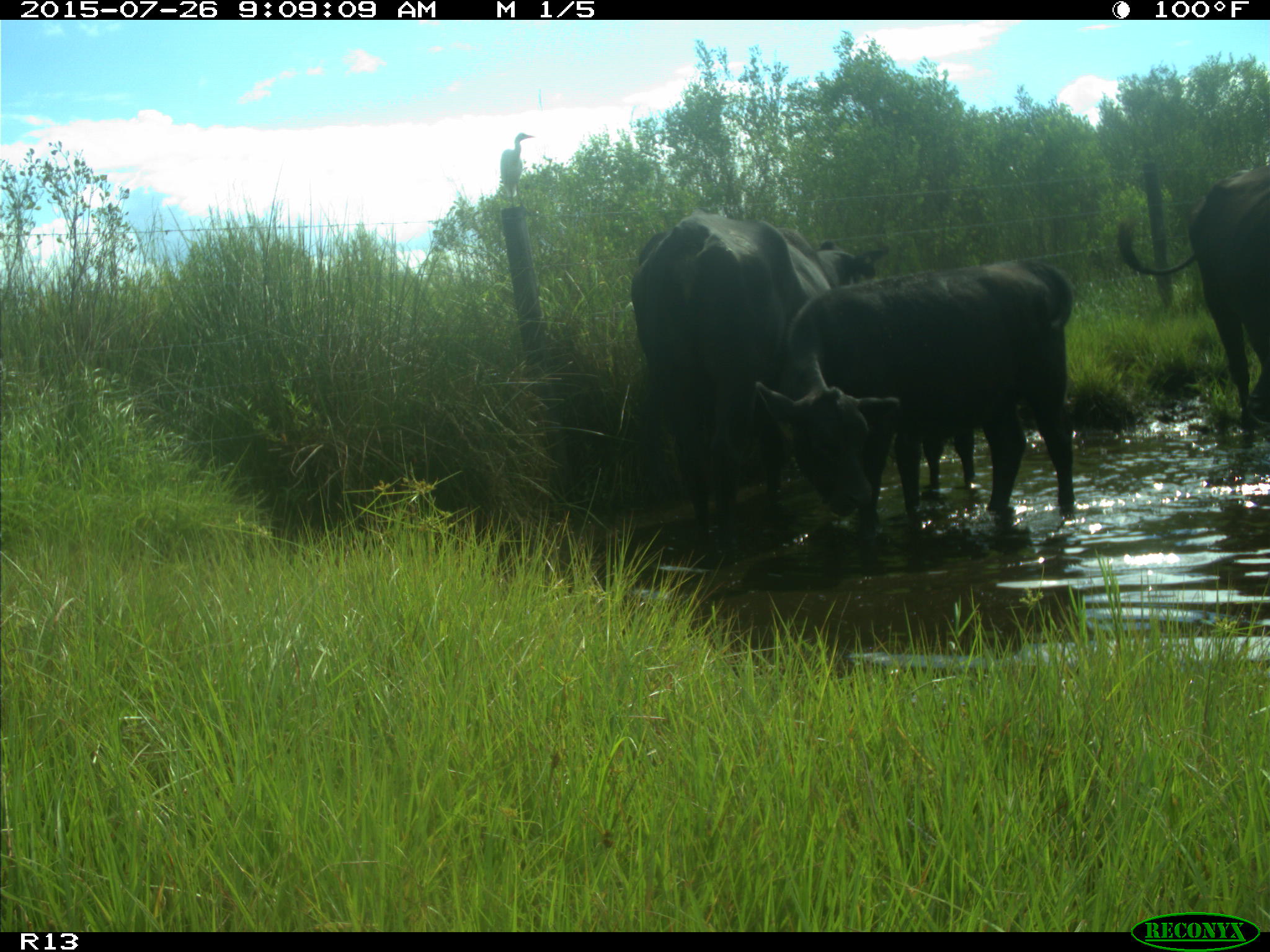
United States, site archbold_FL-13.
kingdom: Animalia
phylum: Chordata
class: Mammalia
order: Artiodactyla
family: Bovidae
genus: Bos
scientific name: Bos taurus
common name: domestic cow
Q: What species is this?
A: Bos taurus (domestic cow).